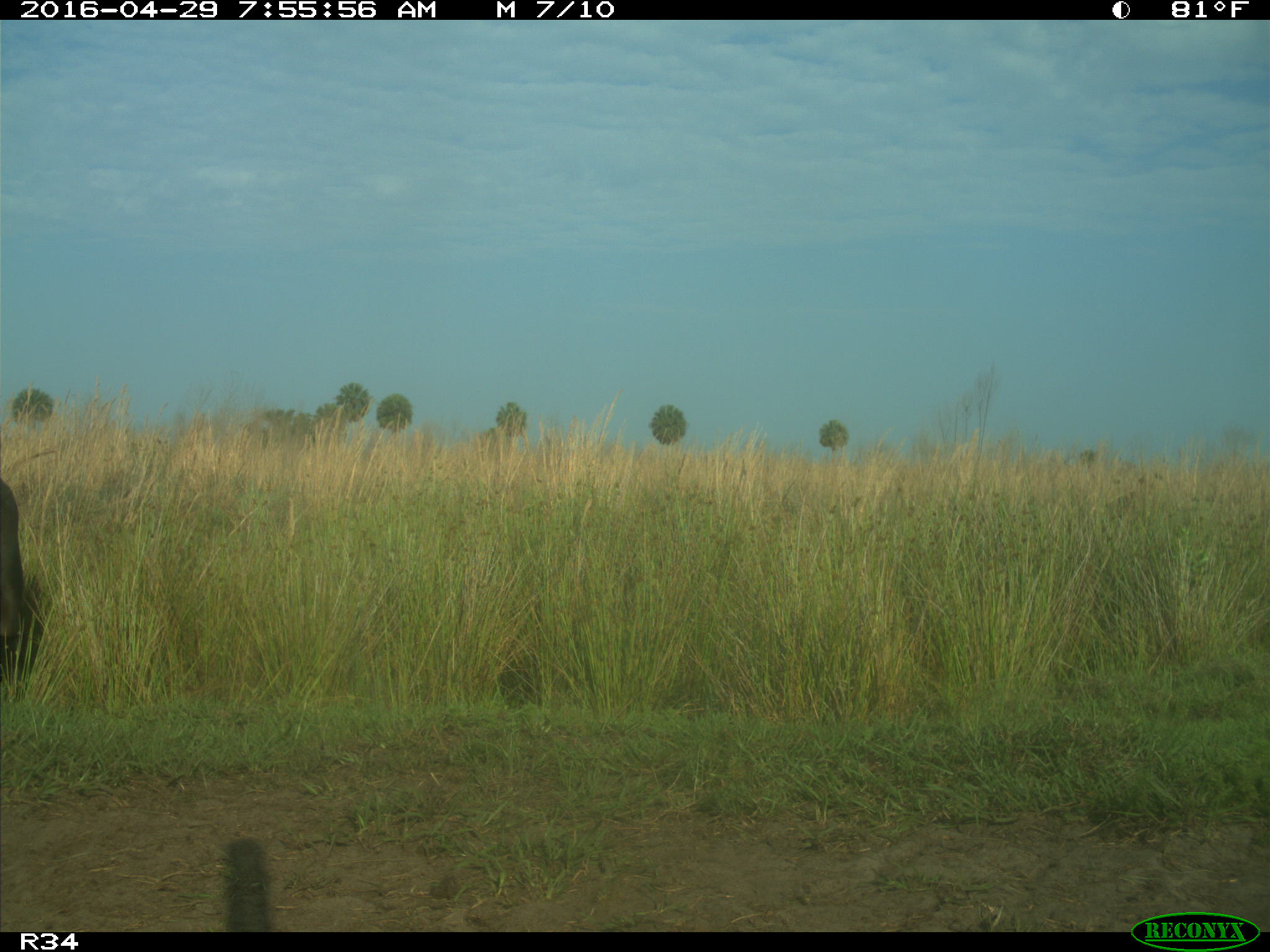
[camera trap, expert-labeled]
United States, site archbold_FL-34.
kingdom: Animalia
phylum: Chordata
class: Mammalia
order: Artiodactyla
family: Bovidae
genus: Bos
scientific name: Bos taurus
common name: domestic cow